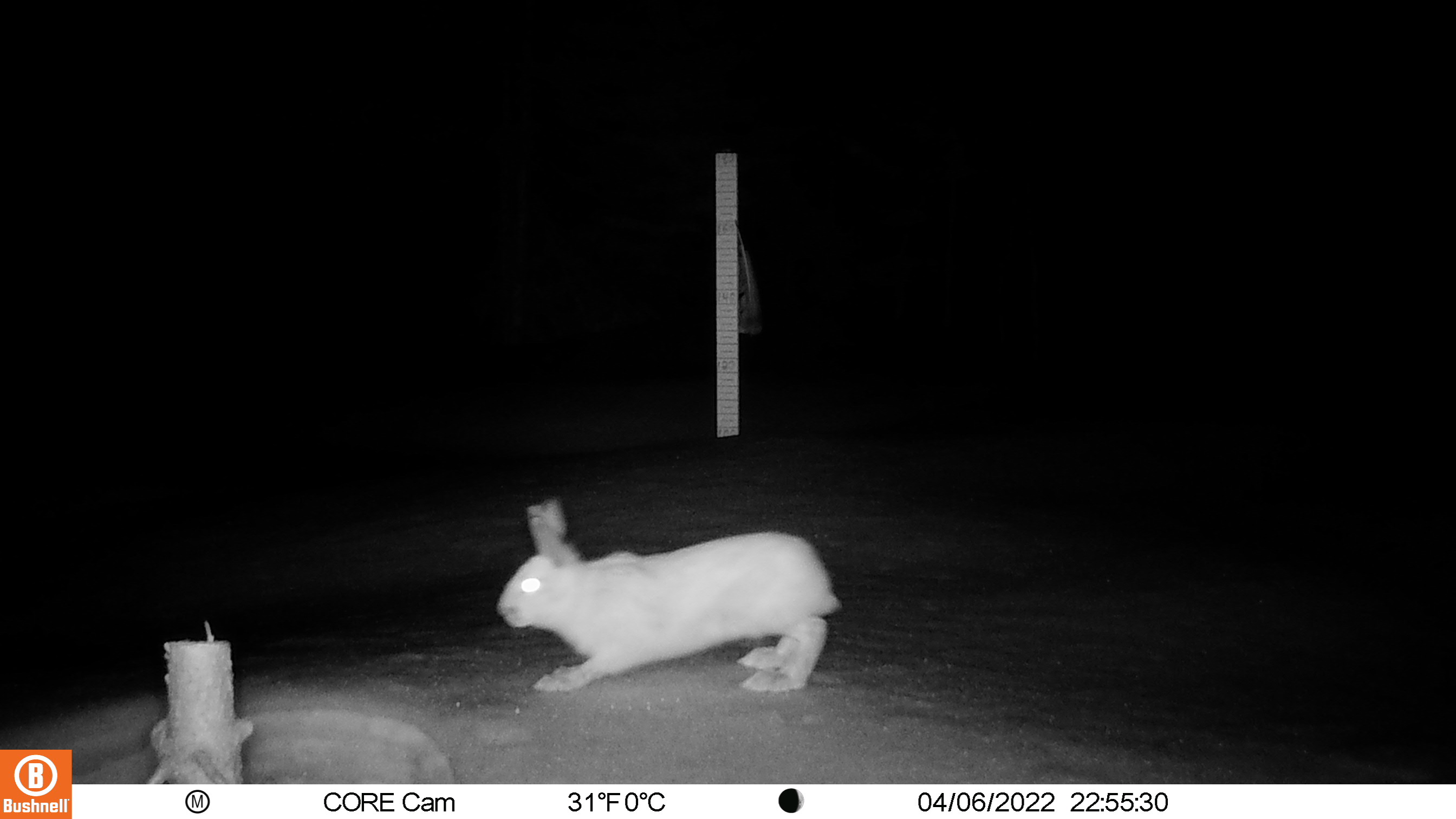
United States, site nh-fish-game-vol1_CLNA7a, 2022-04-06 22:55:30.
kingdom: Animalia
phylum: Chordata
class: Mammalia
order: Lagomorpha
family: Leporidae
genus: Lepus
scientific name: Lepus americanus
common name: snowshoe hare